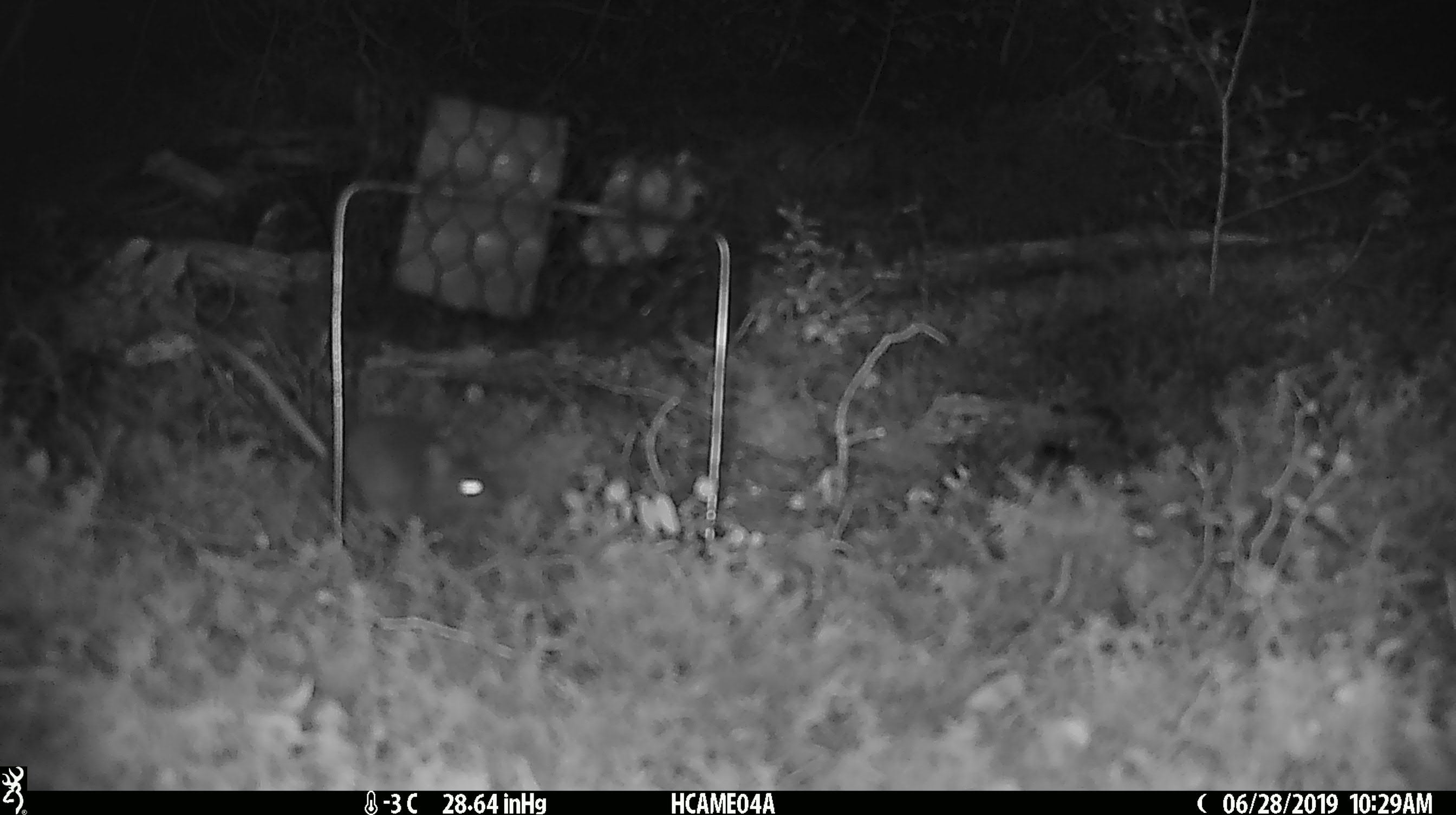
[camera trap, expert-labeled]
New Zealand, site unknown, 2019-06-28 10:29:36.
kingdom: Animalia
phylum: Chordata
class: Mammalia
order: Rodentia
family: Muridae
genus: Mus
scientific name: Mus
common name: mouse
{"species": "mouse (Mus)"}